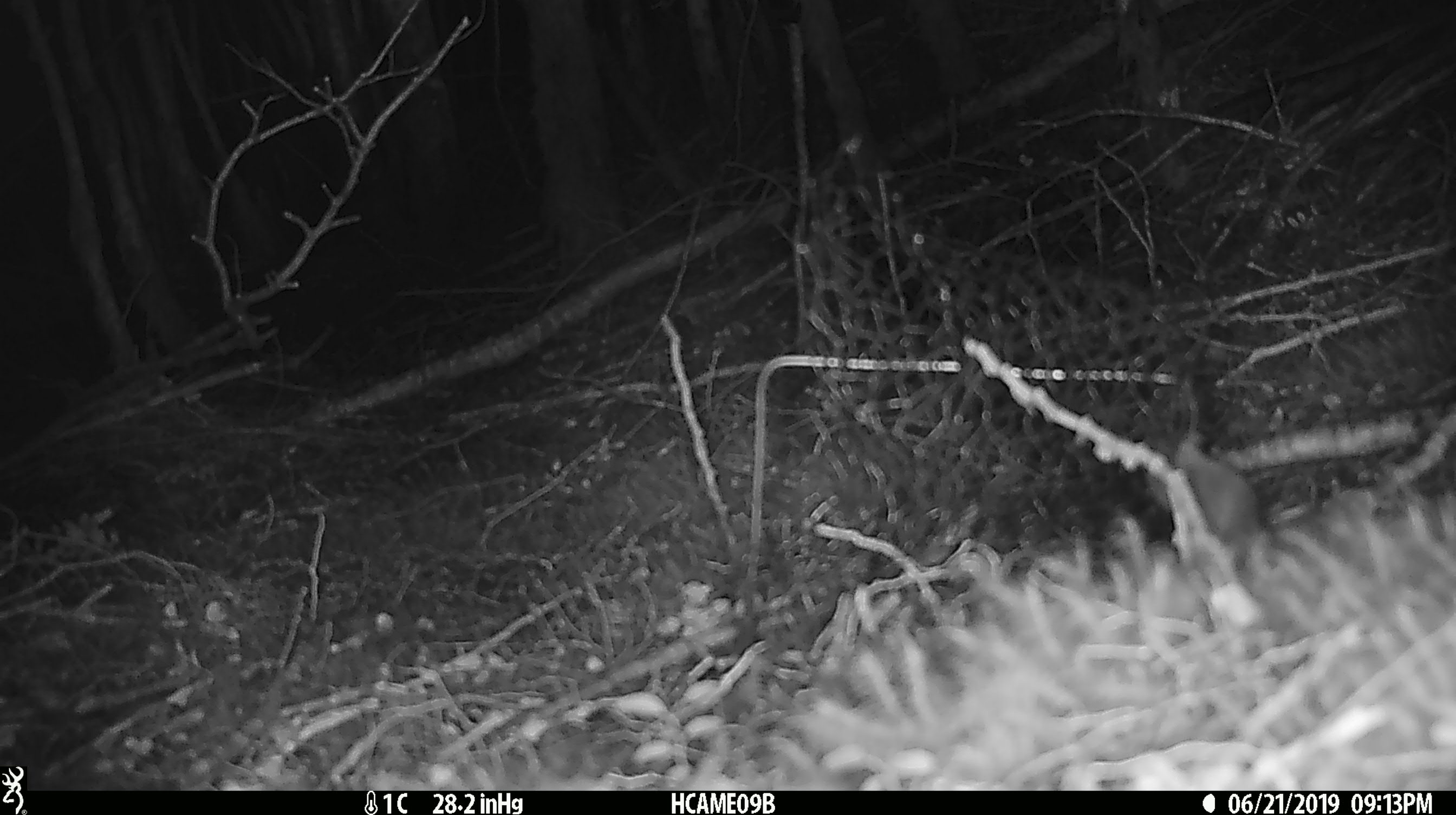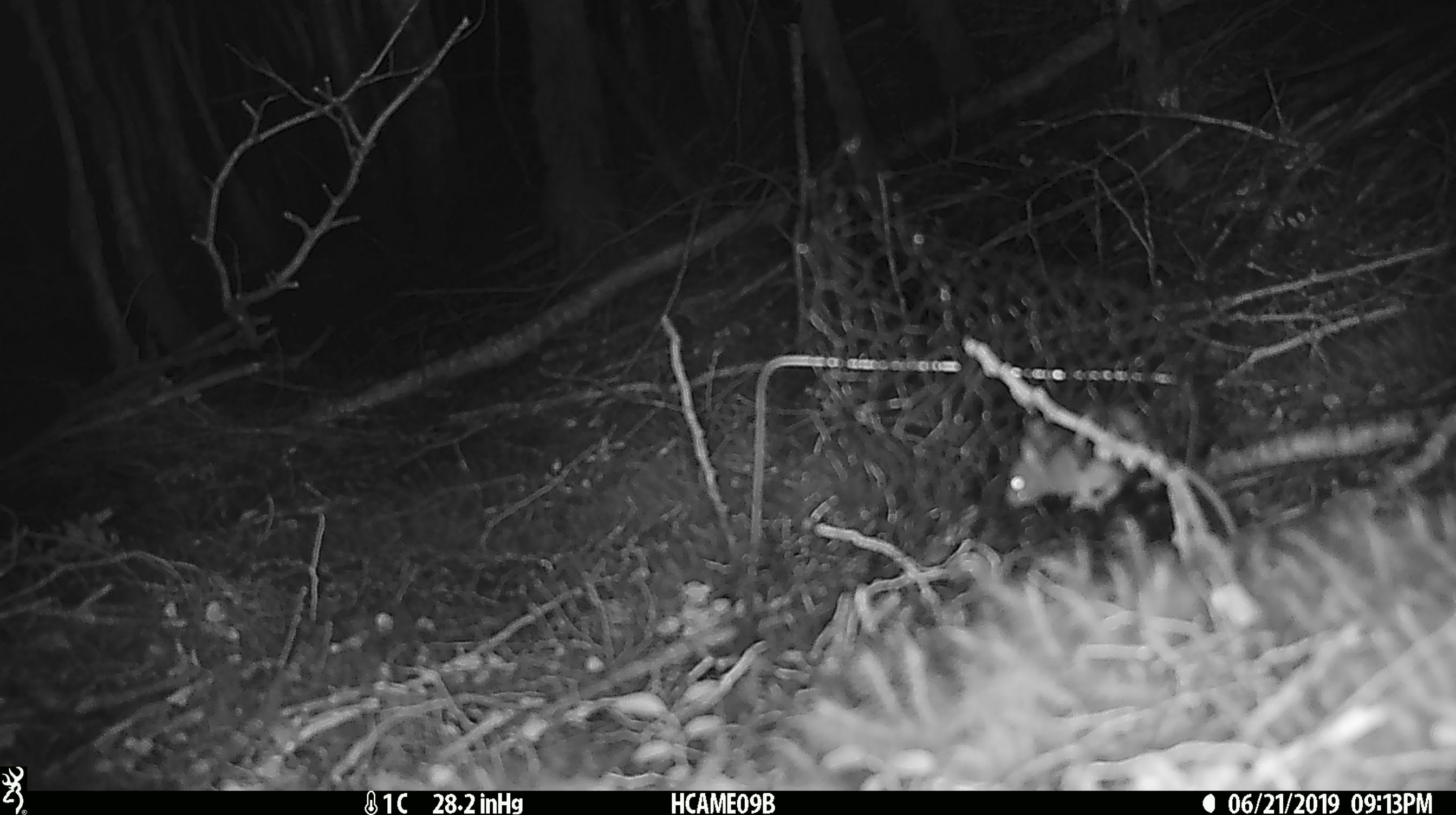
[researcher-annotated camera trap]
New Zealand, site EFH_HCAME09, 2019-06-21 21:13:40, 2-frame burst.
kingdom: Animalia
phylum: Chordata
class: Mammalia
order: Rodentia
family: Muridae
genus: Mus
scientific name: Mus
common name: mouse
Mouse (Mus).